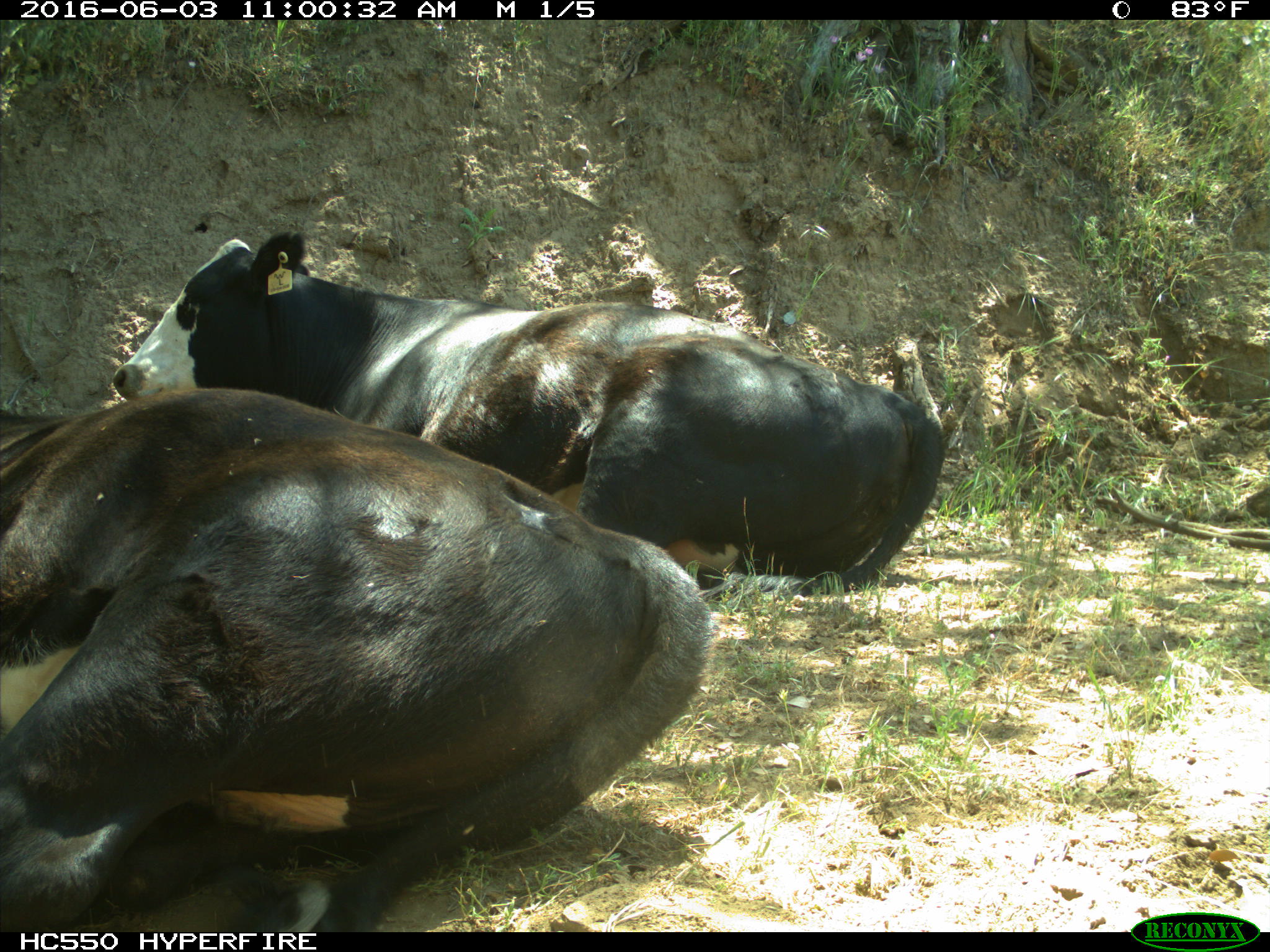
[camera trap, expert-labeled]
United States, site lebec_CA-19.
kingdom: Animalia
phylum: Chordata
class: Mammalia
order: Artiodactyla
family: Bovidae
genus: Bos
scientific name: Bos taurus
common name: domestic cow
Bos taurus (domestic cow).